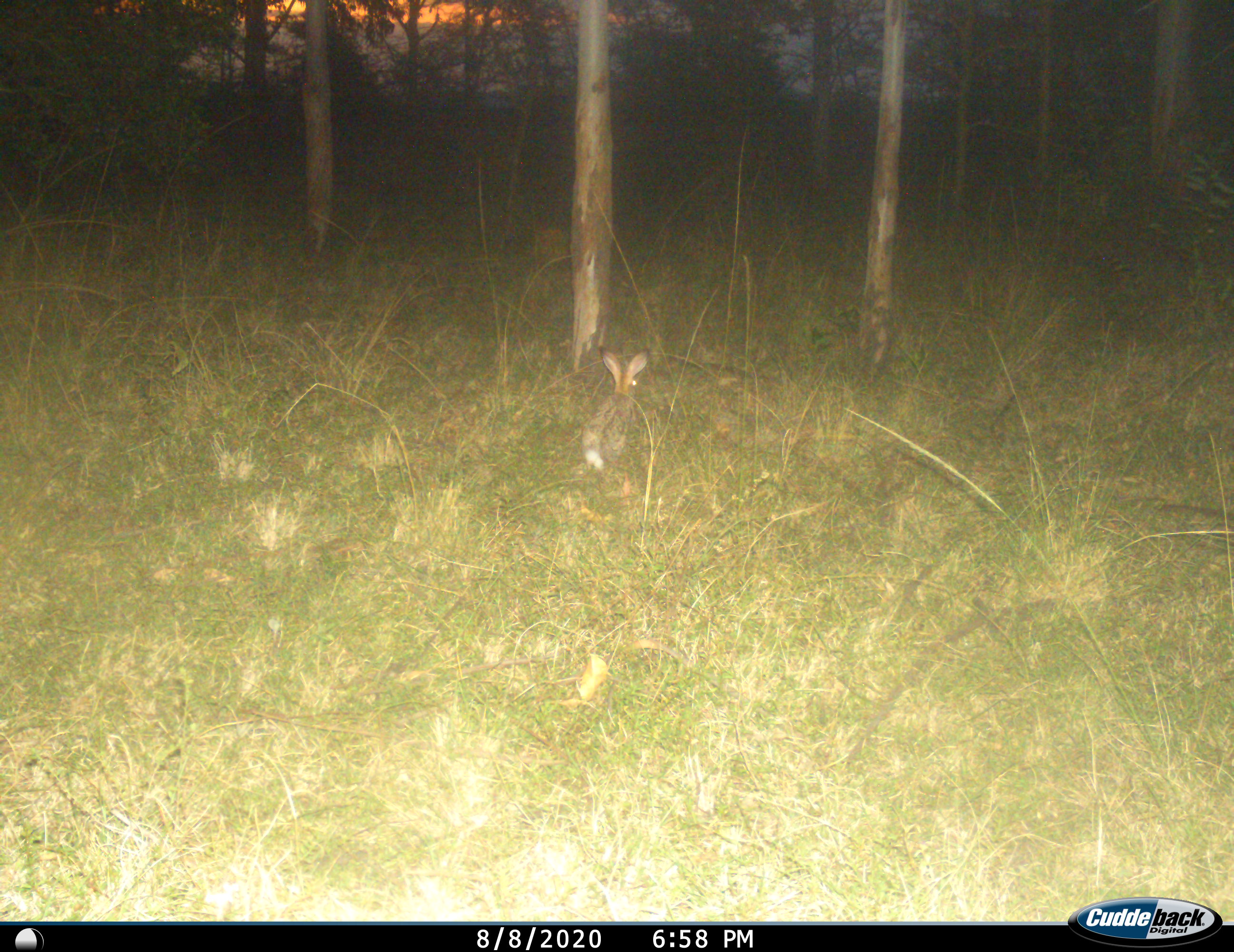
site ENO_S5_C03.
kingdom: Animalia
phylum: Chordata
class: Mammalia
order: Lagomorpha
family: Leporidae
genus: Lepus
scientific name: Lepus saxatilis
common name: scrub hare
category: haresavannah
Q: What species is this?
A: Haresavannah (scrub hare) (Lepus saxatilis).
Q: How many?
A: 1.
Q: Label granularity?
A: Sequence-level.